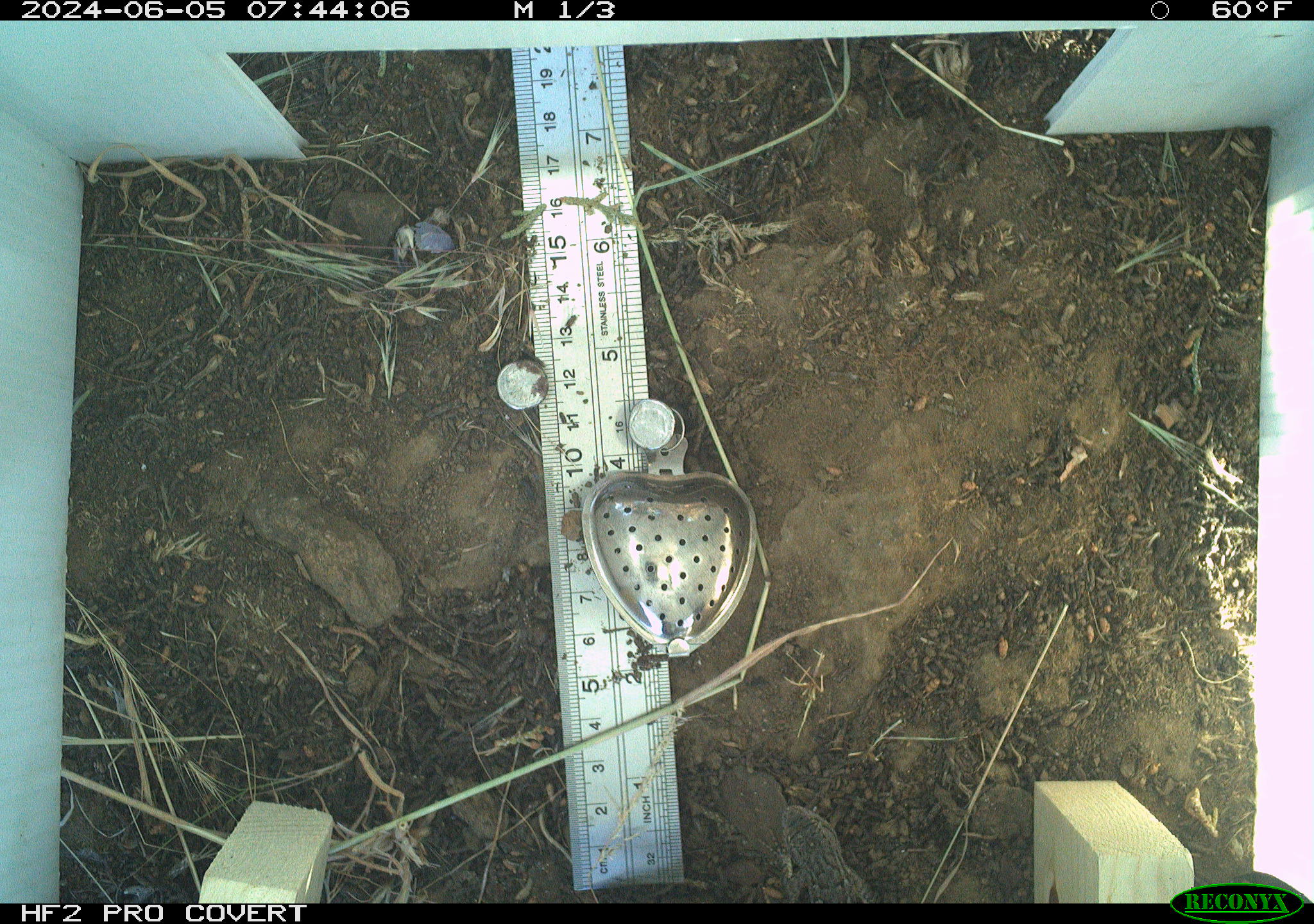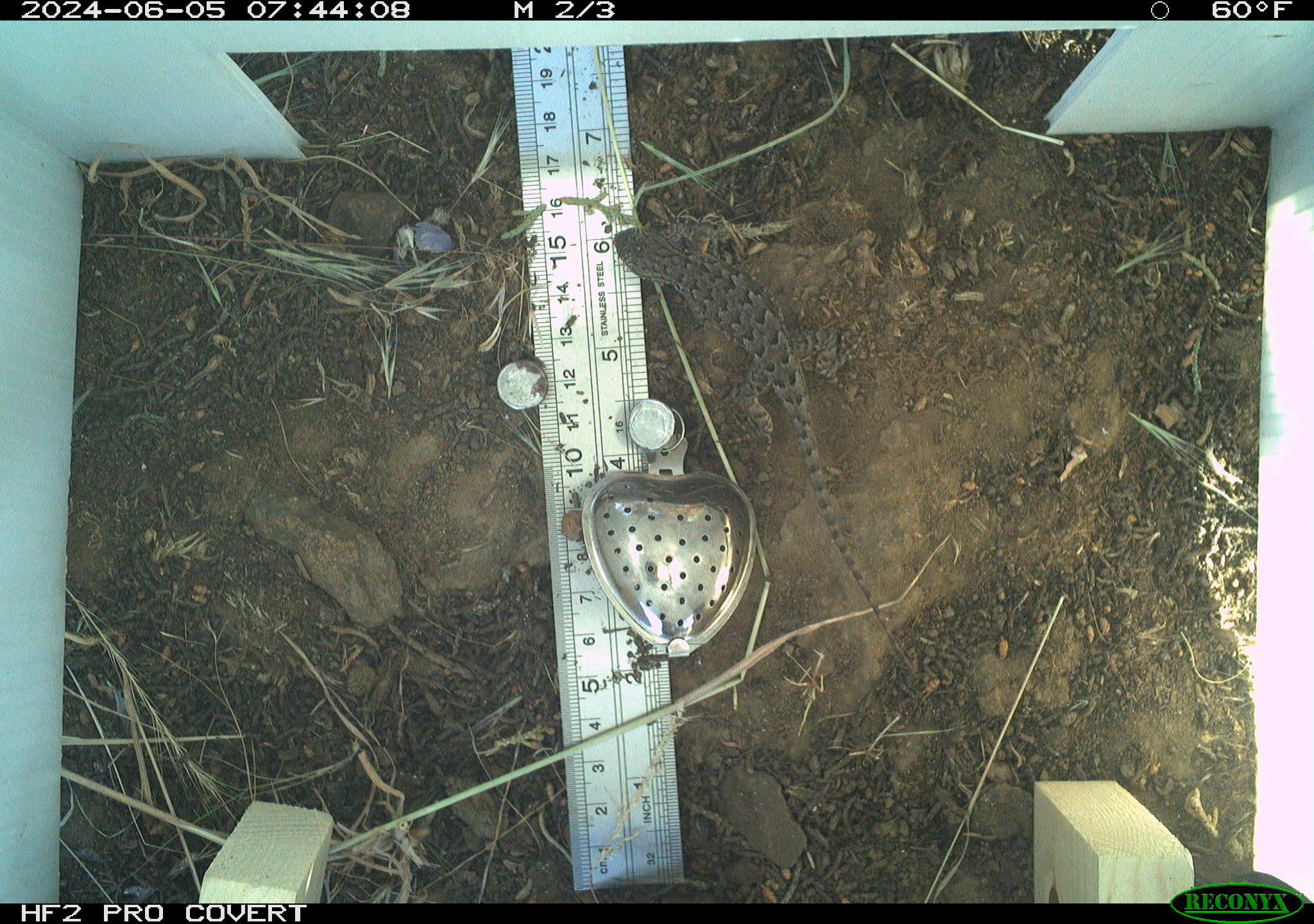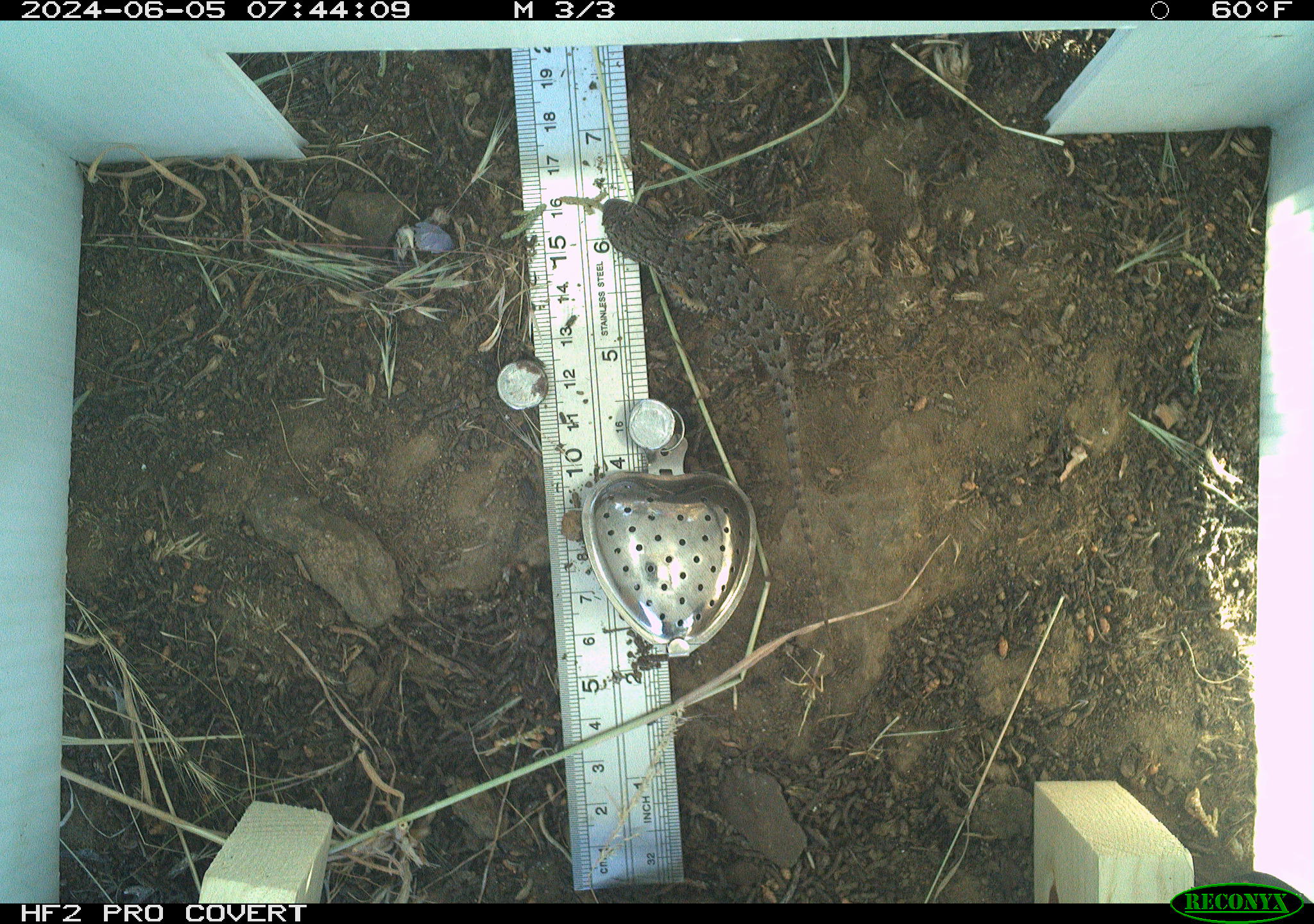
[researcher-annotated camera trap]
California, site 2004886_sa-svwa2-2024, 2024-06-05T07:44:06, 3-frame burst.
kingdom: Animalia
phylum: Chordata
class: Reptilia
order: Squamata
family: Phrynosomatidae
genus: Sceloporus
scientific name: Sceloporus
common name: spiny lizards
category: sceloporus species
Sceloporus species (spiny lizards) (Sceloporus).